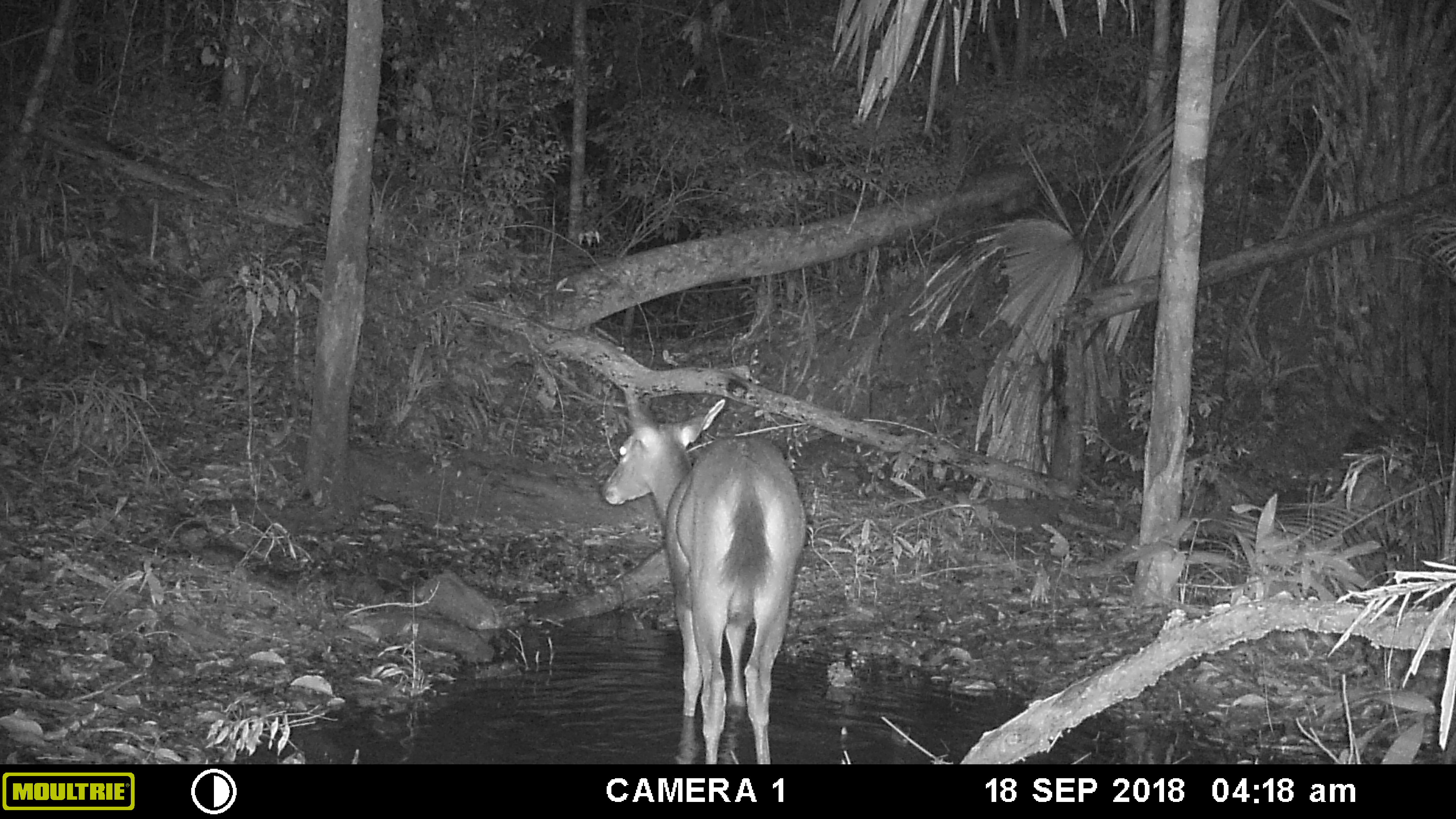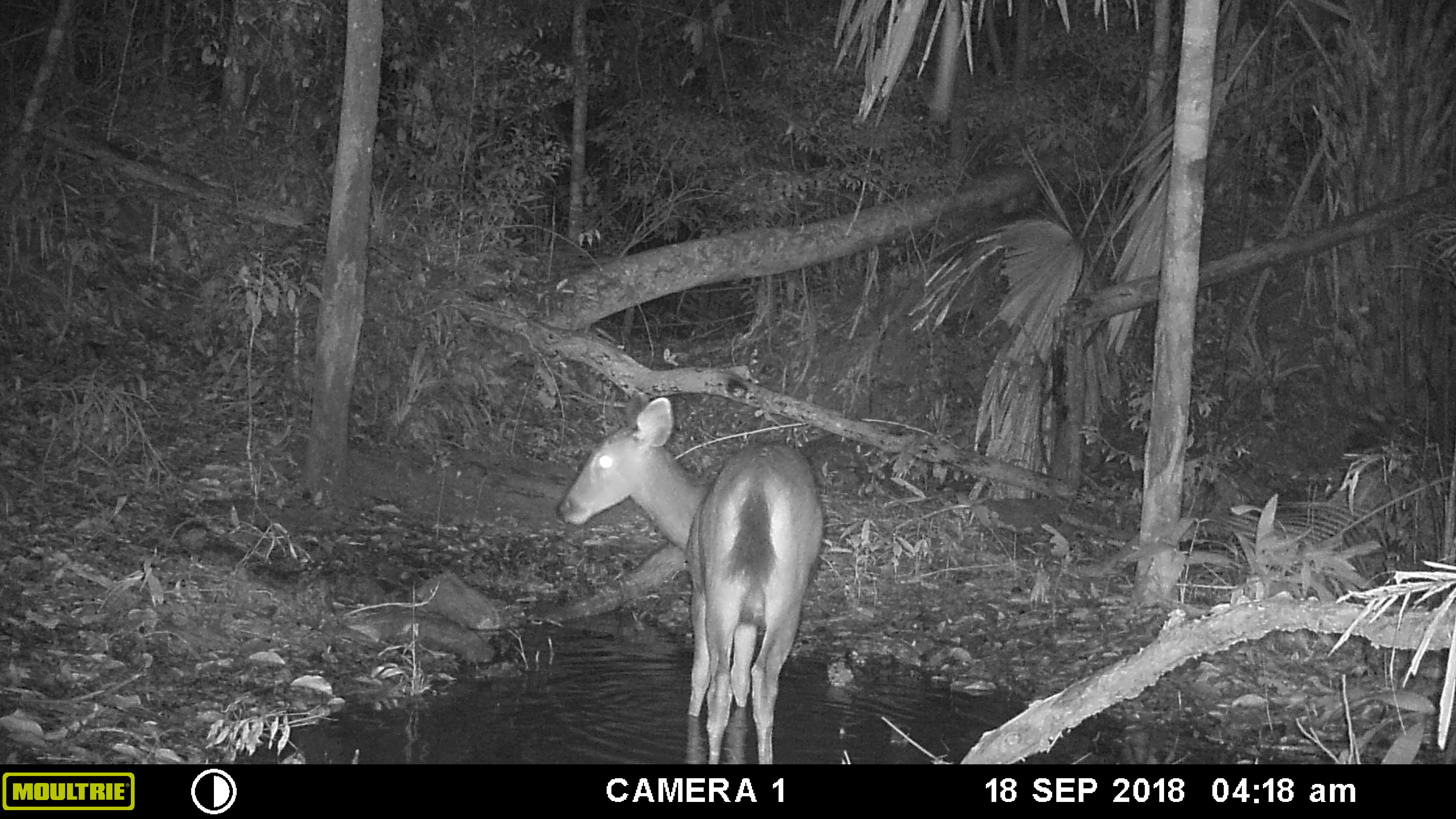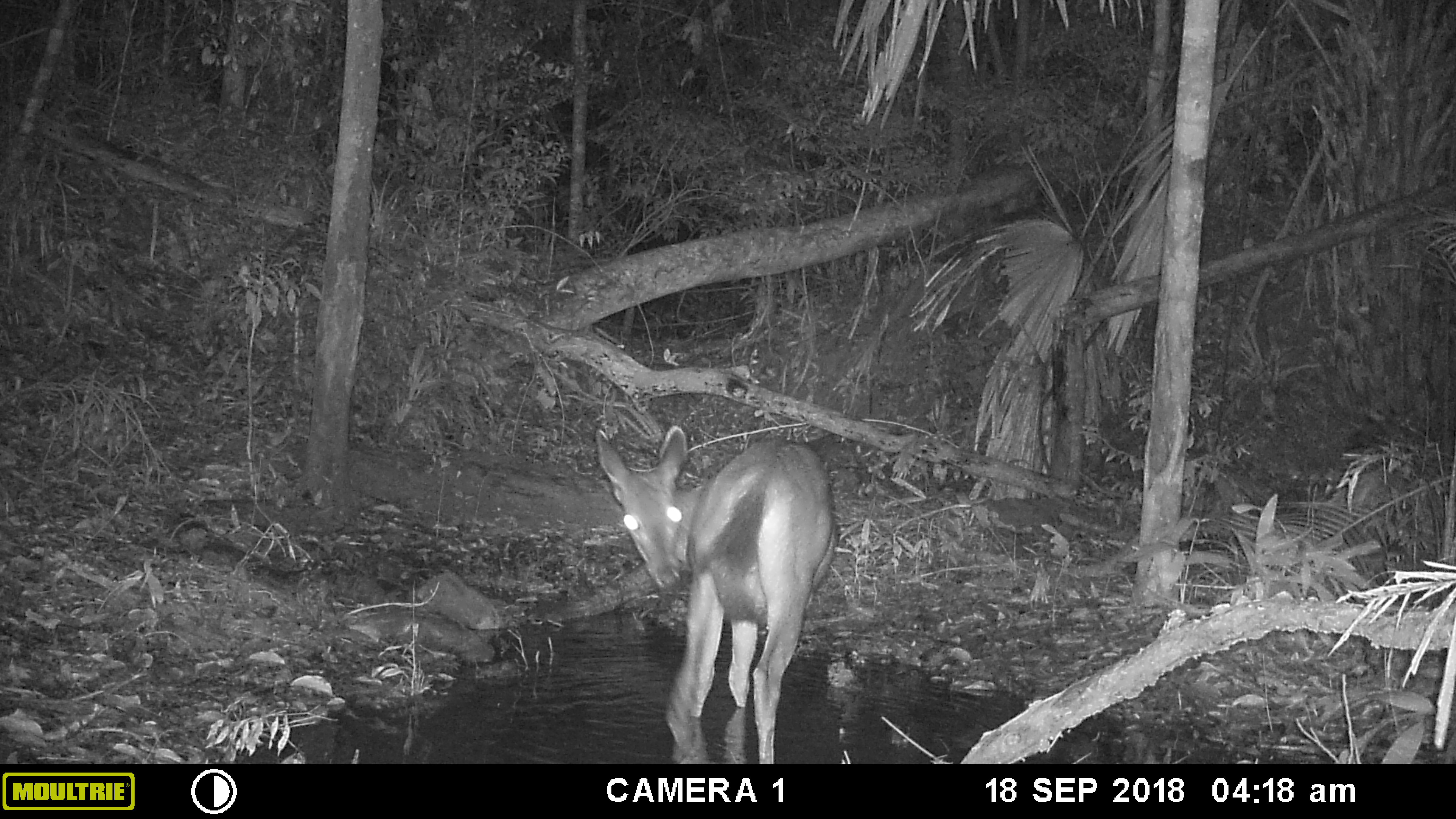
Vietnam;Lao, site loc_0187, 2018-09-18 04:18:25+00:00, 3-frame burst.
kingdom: Animalia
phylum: Chordata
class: Mammalia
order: Artiodactyla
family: Cervidae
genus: Rusa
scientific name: Rusa unicolor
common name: sambar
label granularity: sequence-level